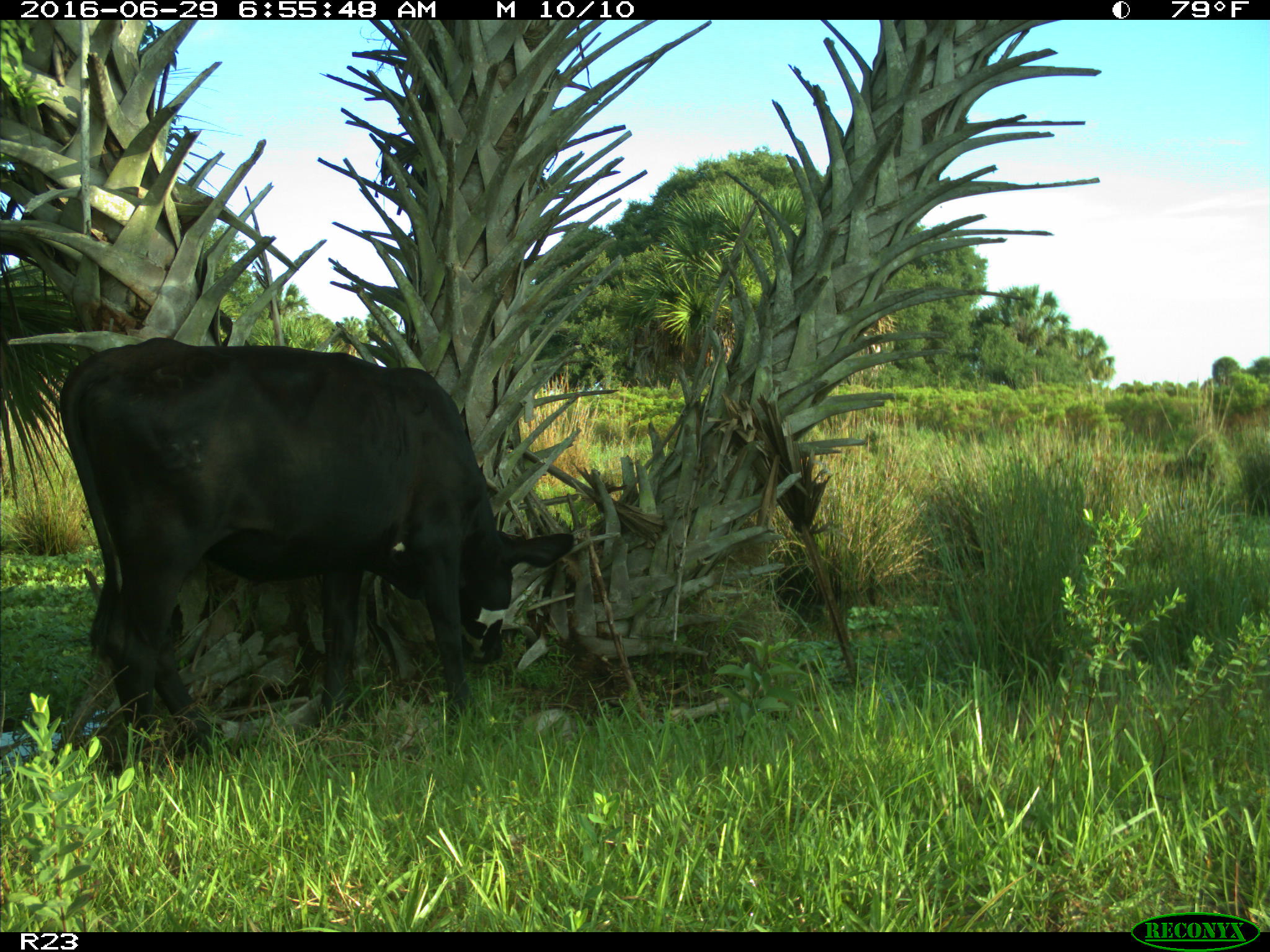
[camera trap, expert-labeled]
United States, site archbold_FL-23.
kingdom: Animalia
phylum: Chordata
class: Mammalia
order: Artiodactyla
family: Bovidae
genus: Bos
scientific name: Bos taurus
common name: domestic cow